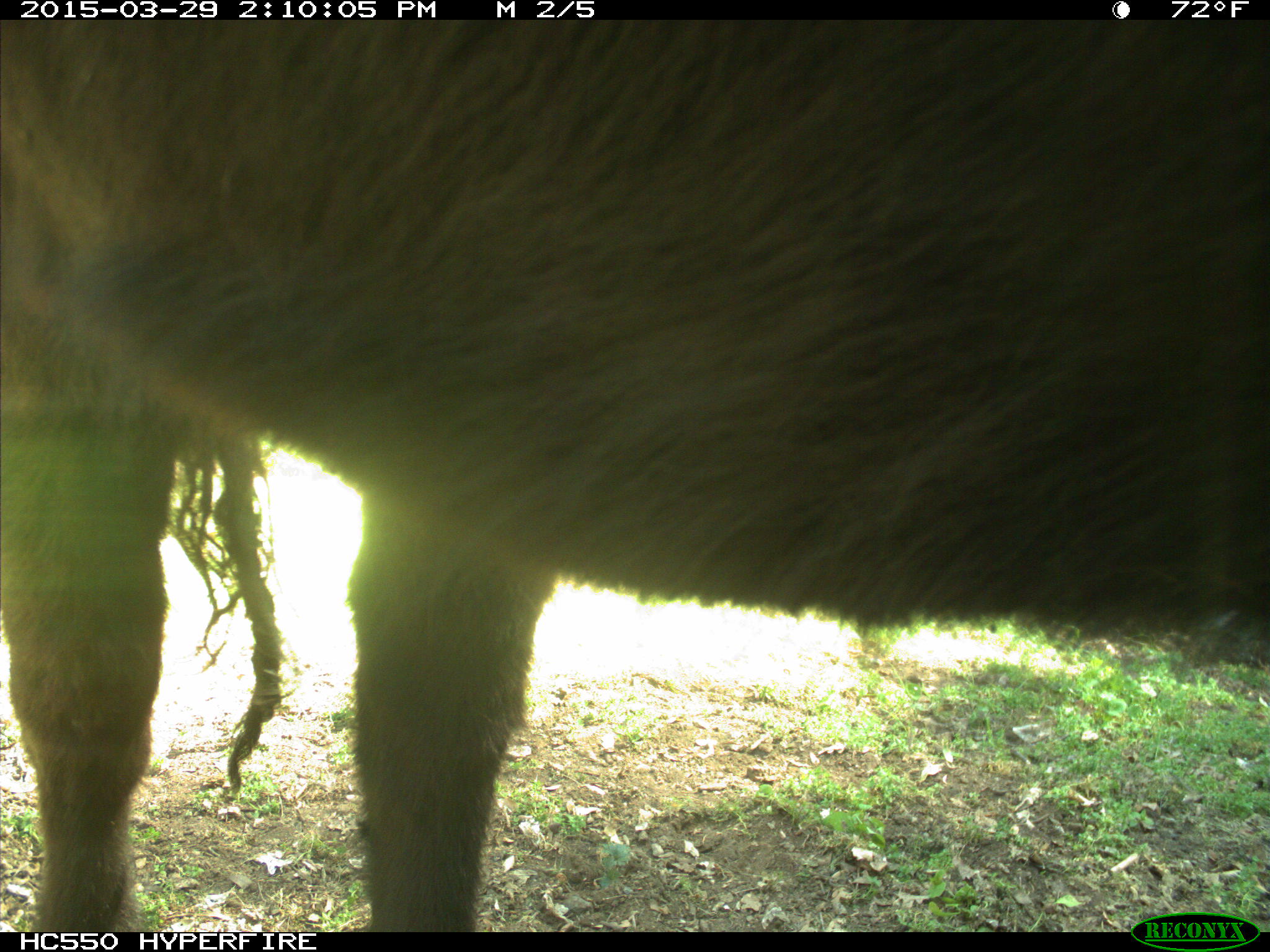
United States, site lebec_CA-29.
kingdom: Animalia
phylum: Chordata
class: Mammalia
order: Artiodactyla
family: Bovidae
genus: Bos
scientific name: Bos taurus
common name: domestic cow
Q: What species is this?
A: Bos taurus (domestic cow).